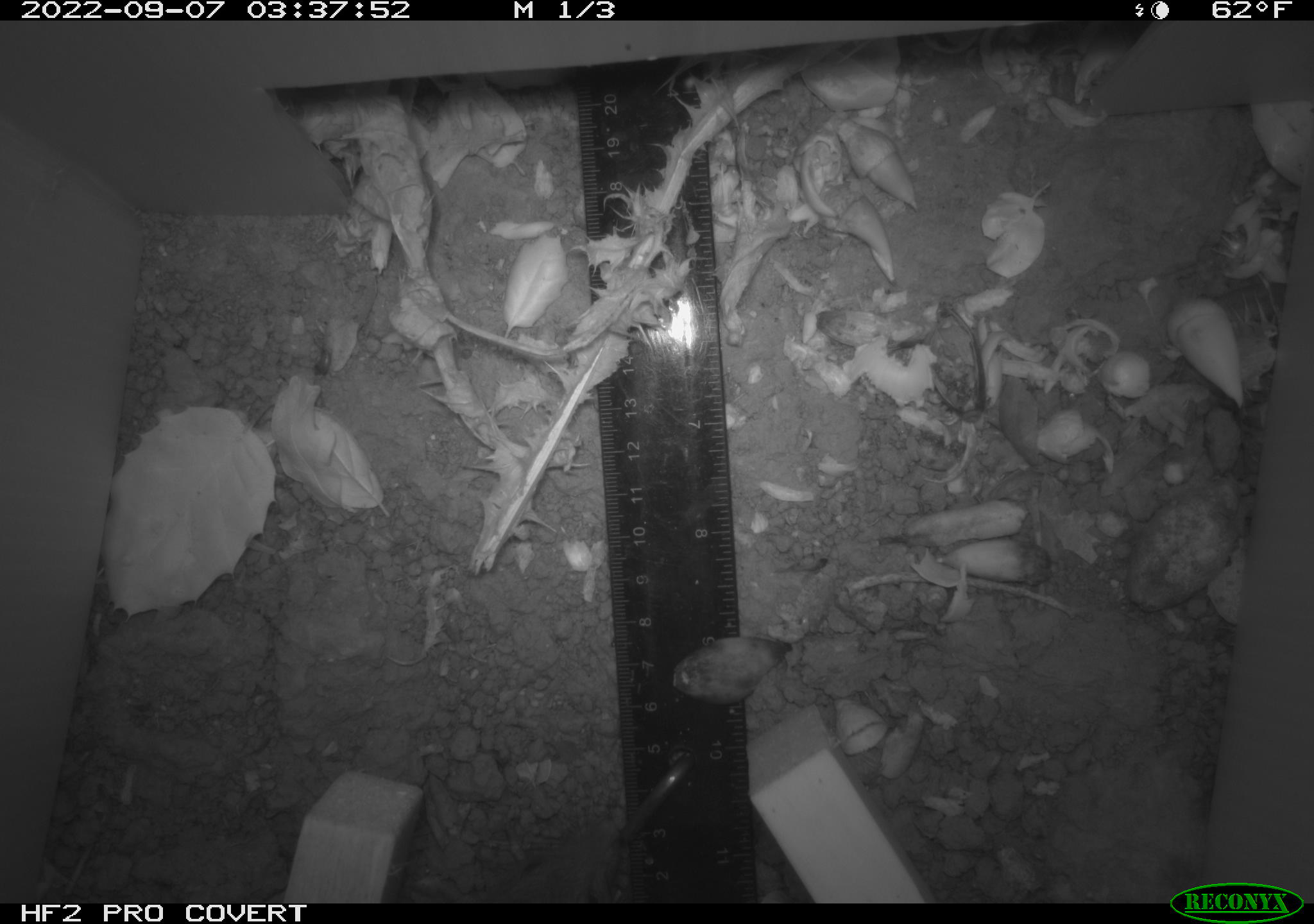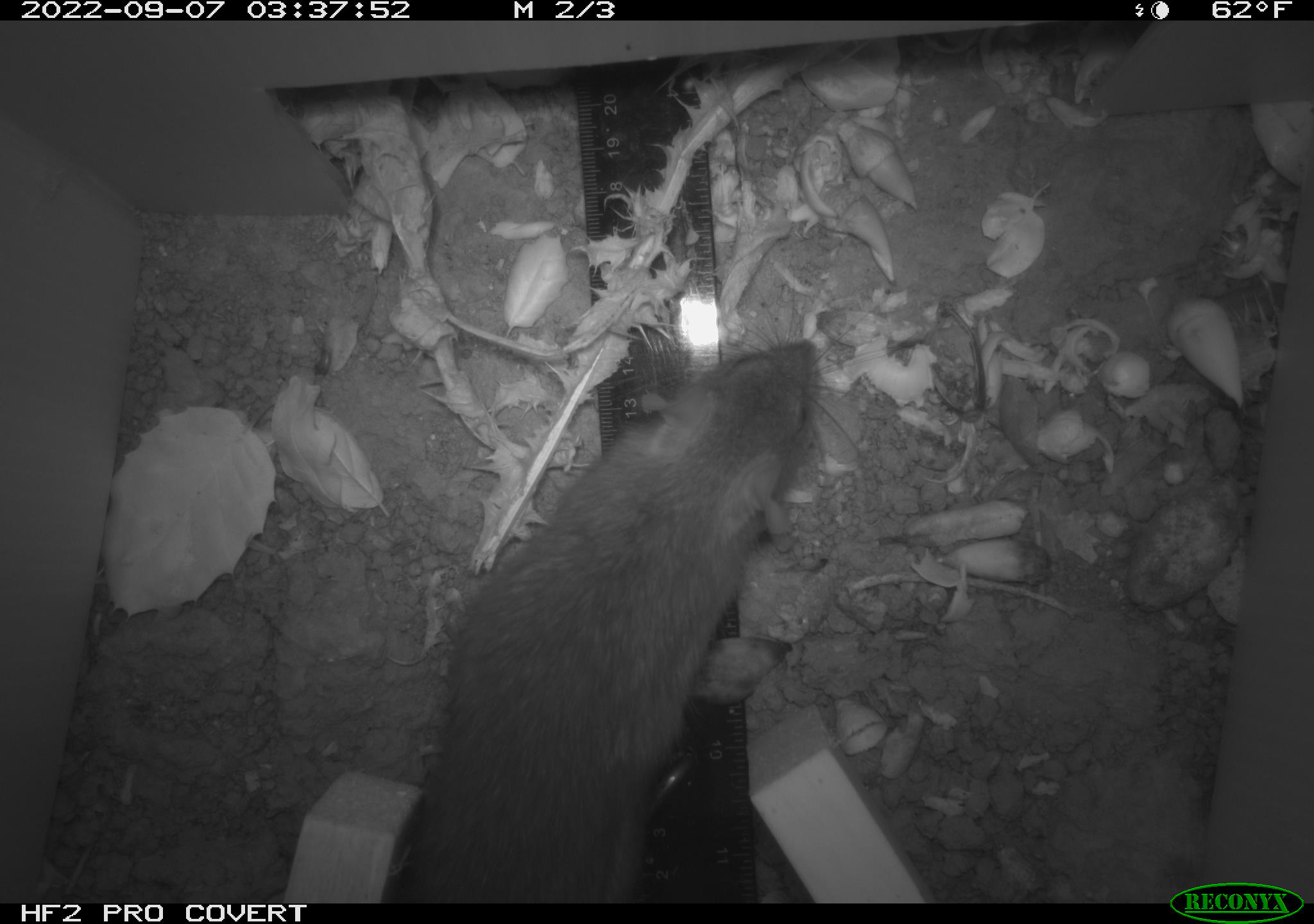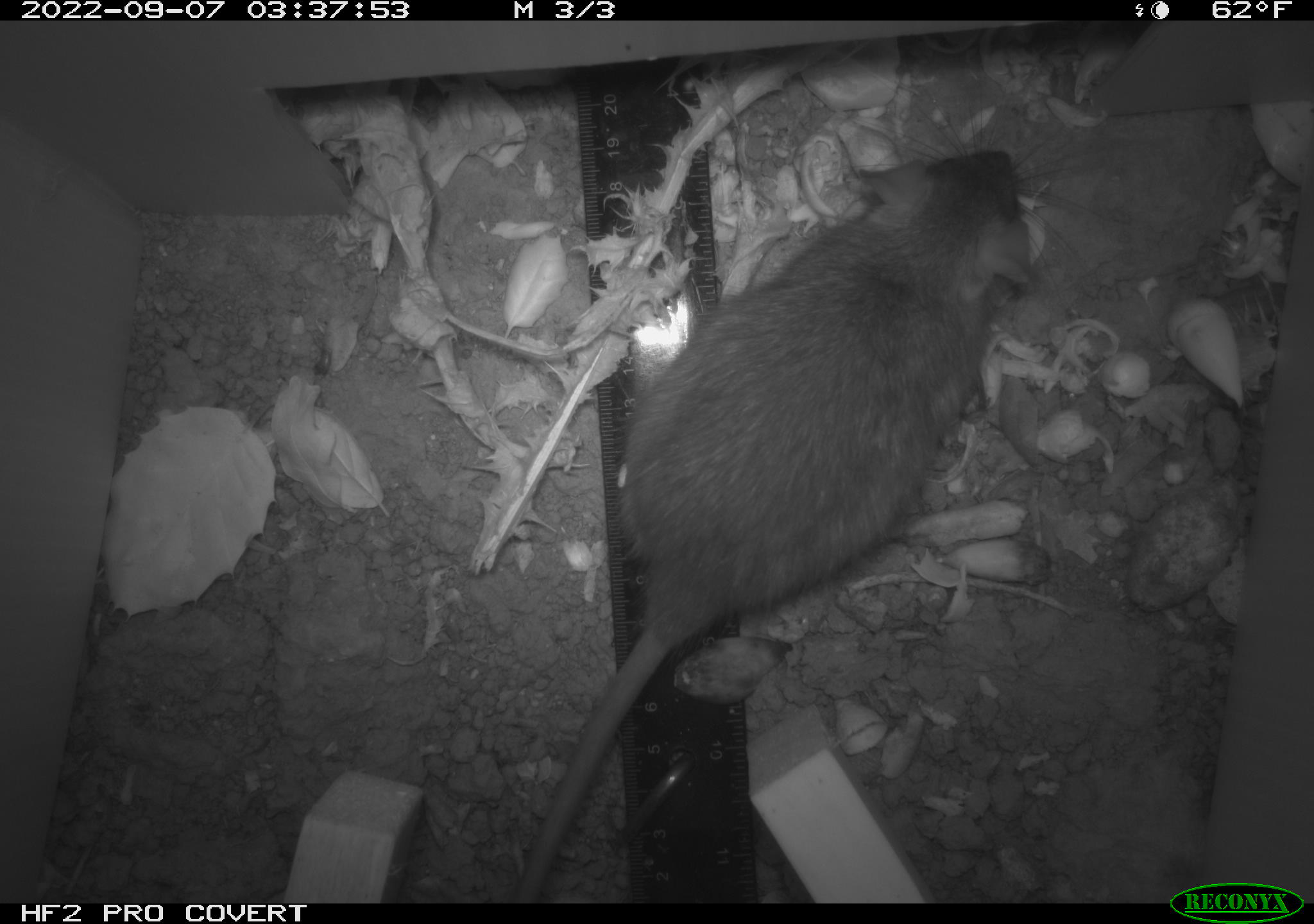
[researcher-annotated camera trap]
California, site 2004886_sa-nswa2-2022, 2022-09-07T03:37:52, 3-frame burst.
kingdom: Animalia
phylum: Chordata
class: Mammalia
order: Rodentia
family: Muridae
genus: Rattus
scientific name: Rattus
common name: rat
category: rattus species